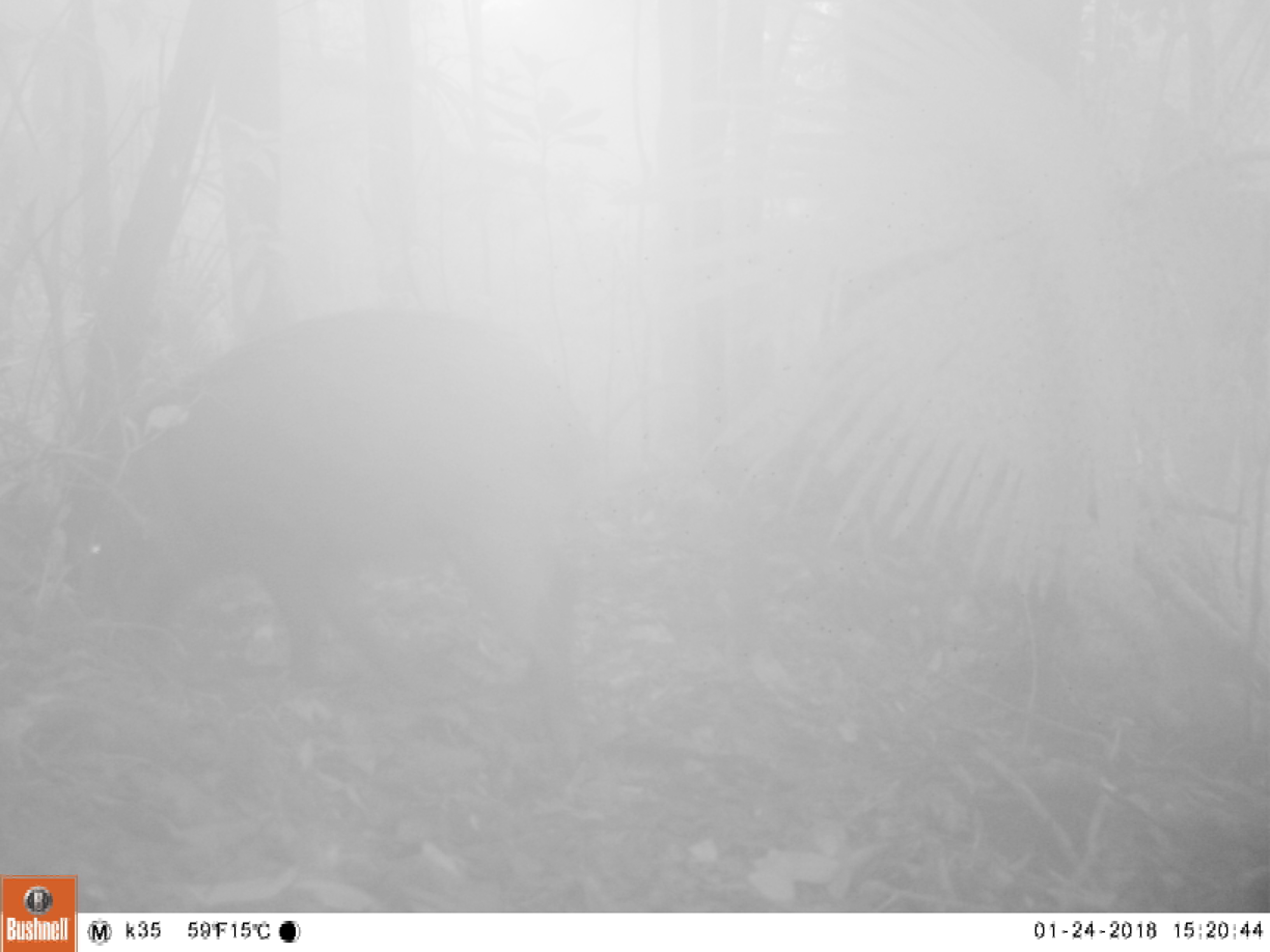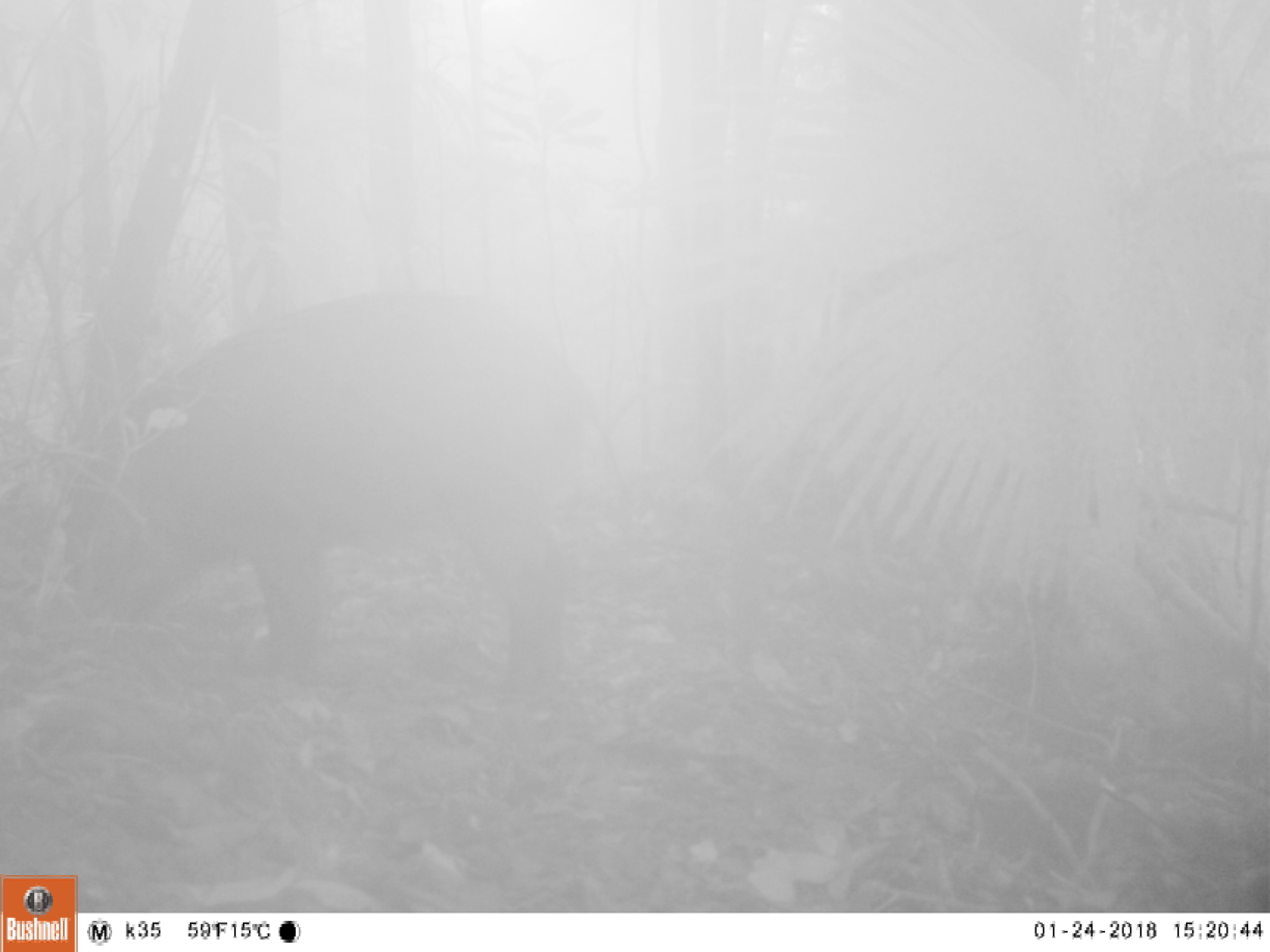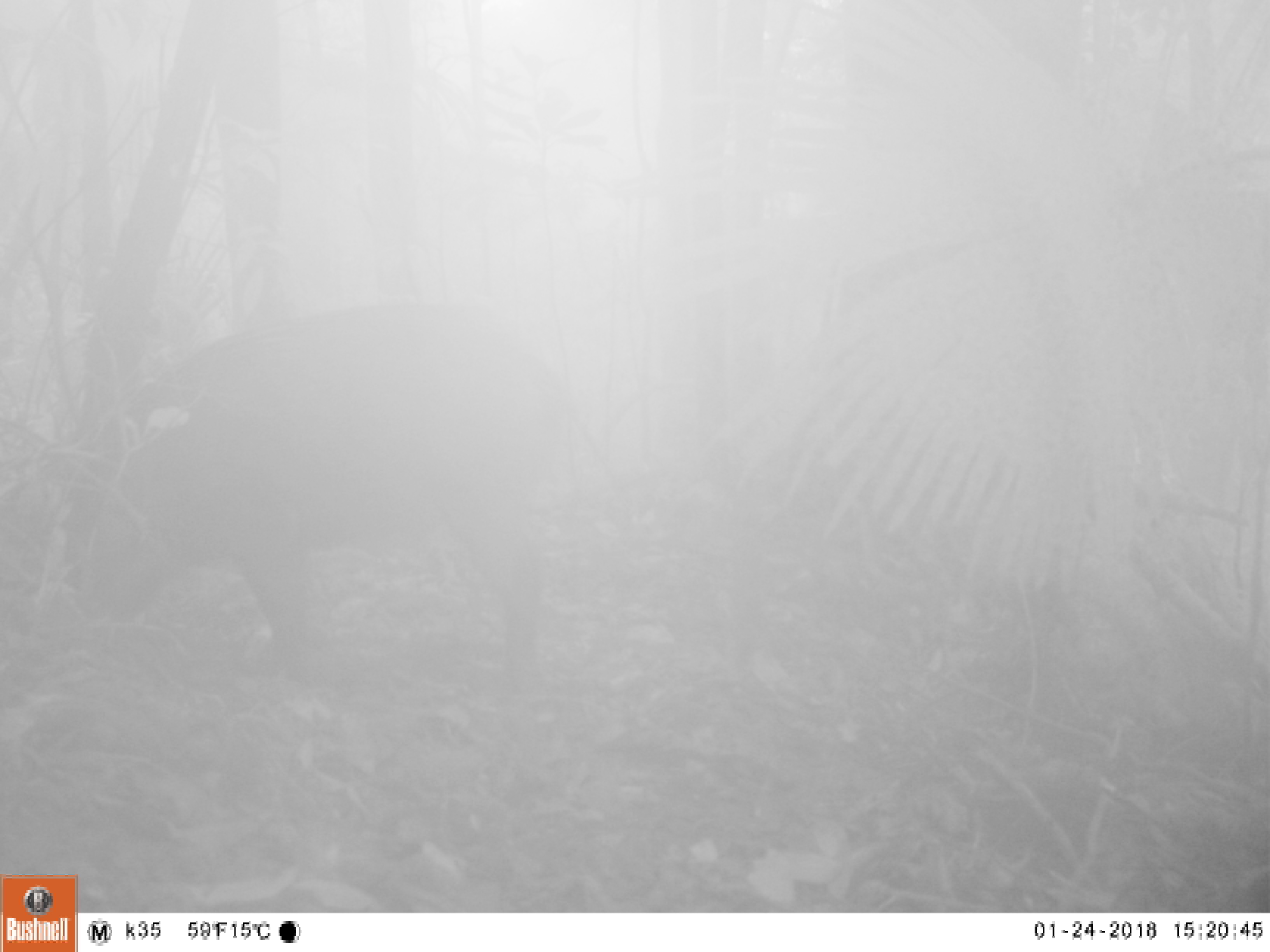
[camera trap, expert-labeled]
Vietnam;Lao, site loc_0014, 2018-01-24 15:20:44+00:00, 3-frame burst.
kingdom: Animalia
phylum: Chordata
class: Mammalia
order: Artiodactyla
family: Suidae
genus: Sus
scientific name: Sus scrofa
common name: eurasian wild pig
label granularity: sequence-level